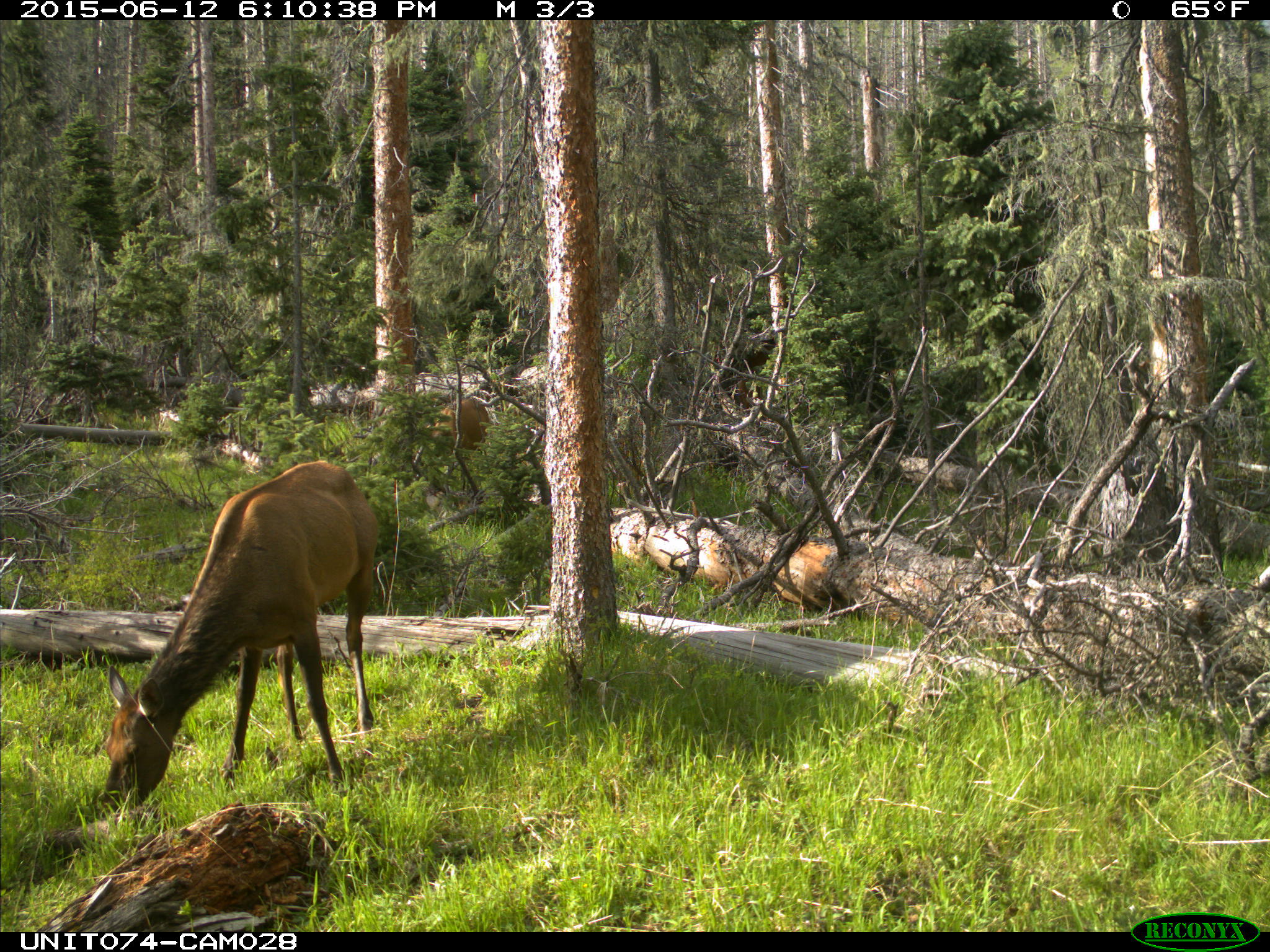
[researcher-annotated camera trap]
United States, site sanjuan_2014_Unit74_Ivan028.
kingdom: Animalia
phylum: Chordata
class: Mammalia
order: Artiodactyla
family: Cervidae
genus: Cervus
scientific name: Cervus elaphus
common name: red deer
Cervus elaphus (red deer).